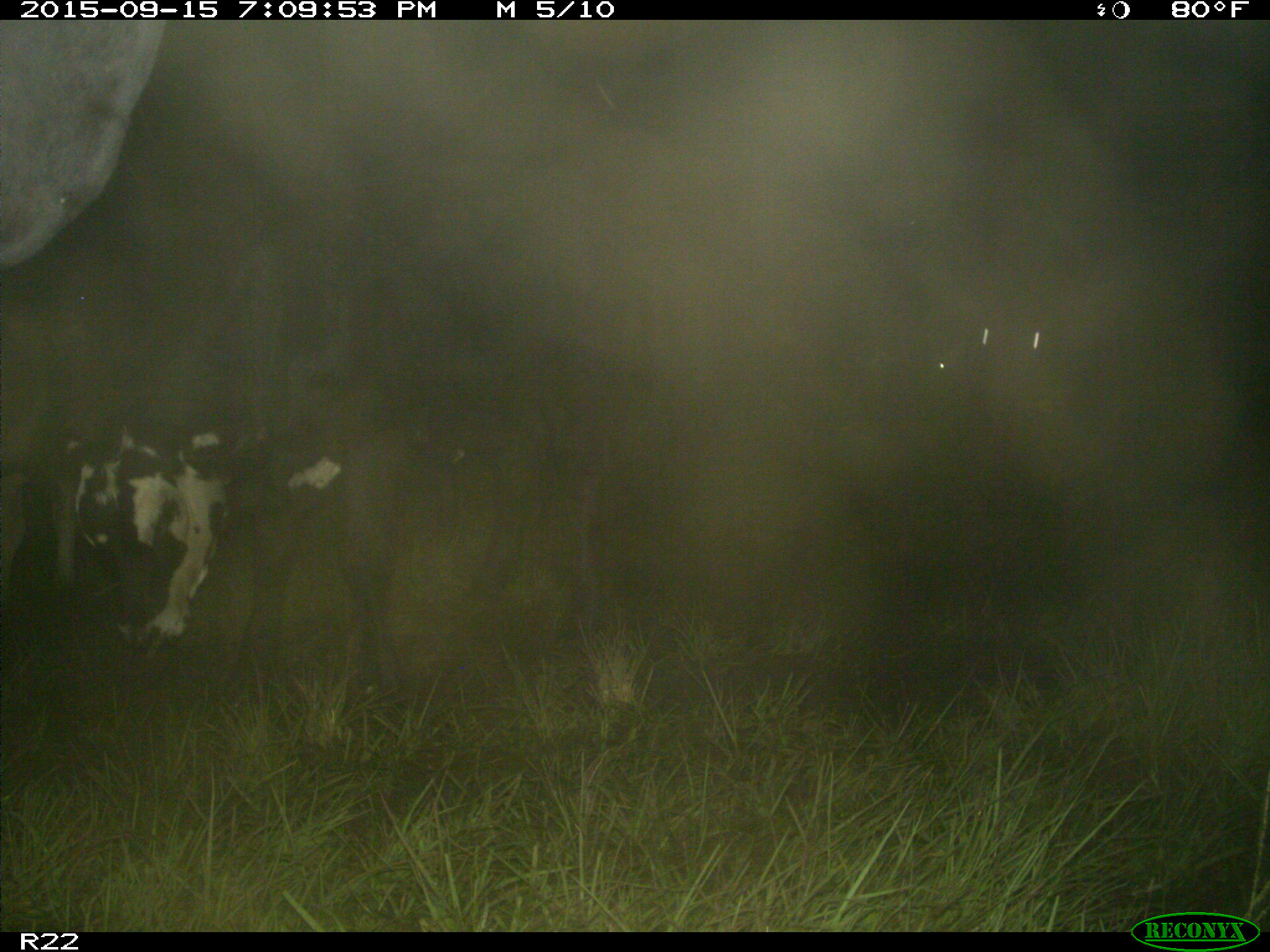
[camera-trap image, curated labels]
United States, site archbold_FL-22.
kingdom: Animalia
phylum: Chordata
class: Mammalia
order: Artiodactyla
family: Bovidae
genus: Bos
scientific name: Bos taurus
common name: domestic cow